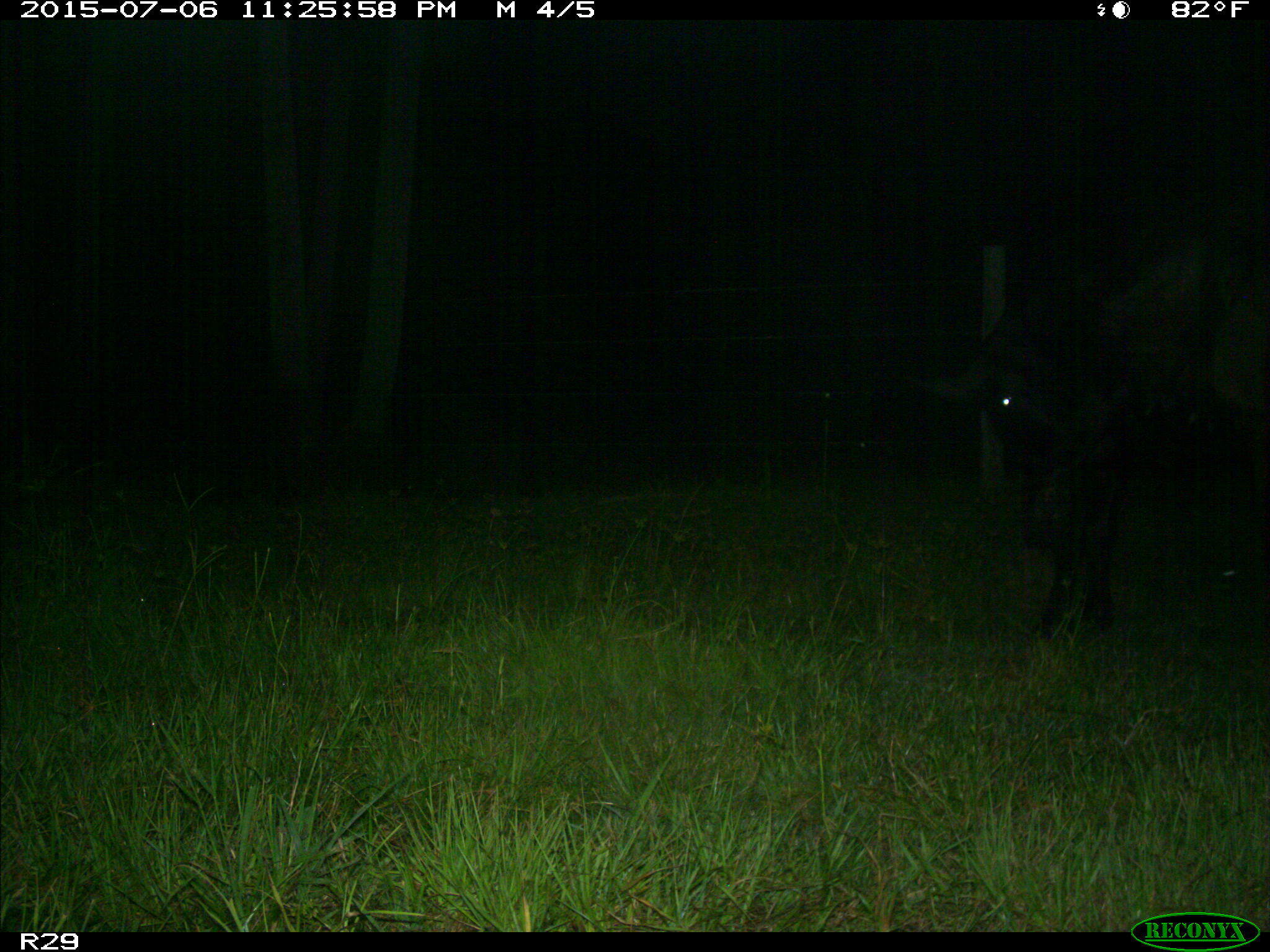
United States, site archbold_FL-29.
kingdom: Animalia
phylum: Chordata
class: Mammalia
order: Artiodactyla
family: Bovidae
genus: Bos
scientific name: Bos taurus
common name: domestic cow